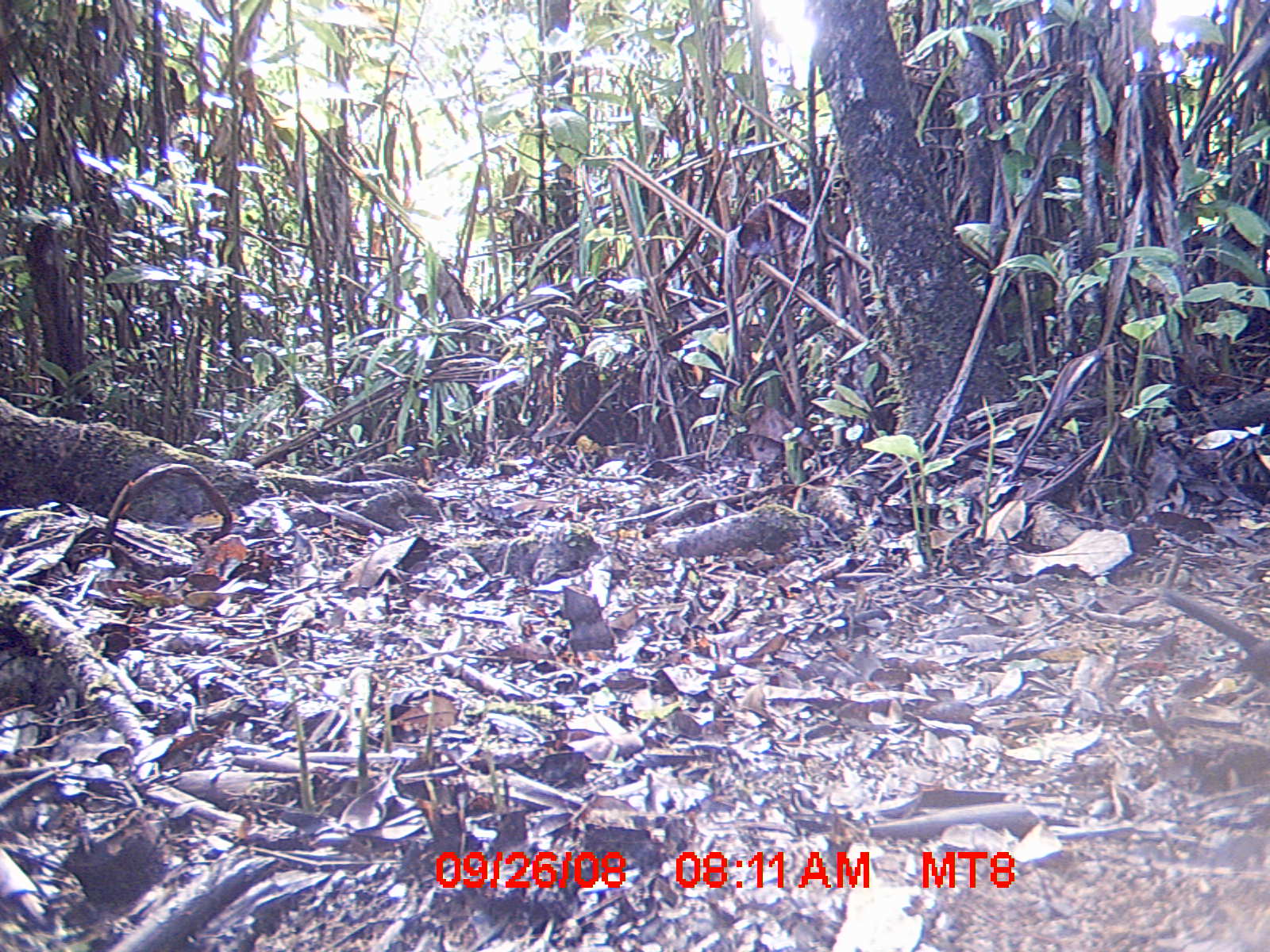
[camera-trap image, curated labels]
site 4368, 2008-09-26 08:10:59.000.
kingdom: Animalia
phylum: Chordata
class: Aves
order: Passeriformes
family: Muscicapidae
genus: Copsychus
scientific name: Copsychus albospecularis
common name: madagascar magpie-robin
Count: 1.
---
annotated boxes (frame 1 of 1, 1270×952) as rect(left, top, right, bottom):
copsychus albospecularis: rect(1162, 586, 1270, 690)